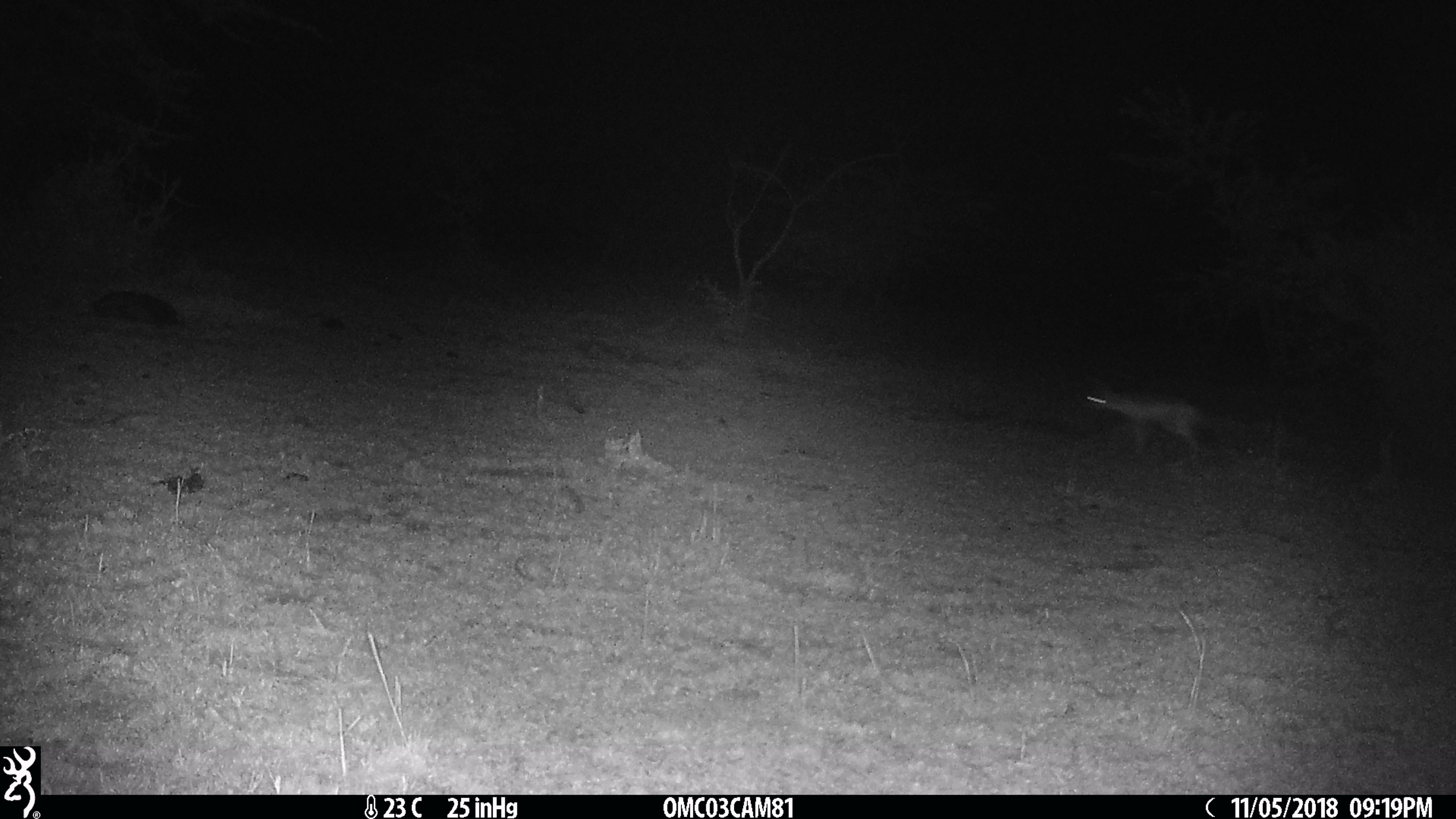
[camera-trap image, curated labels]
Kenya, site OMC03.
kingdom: Animalia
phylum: Chordata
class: Mammalia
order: Carnivora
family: Canidae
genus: Lupulella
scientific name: Lupulella mesomelas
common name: black-backed jackal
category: jackal